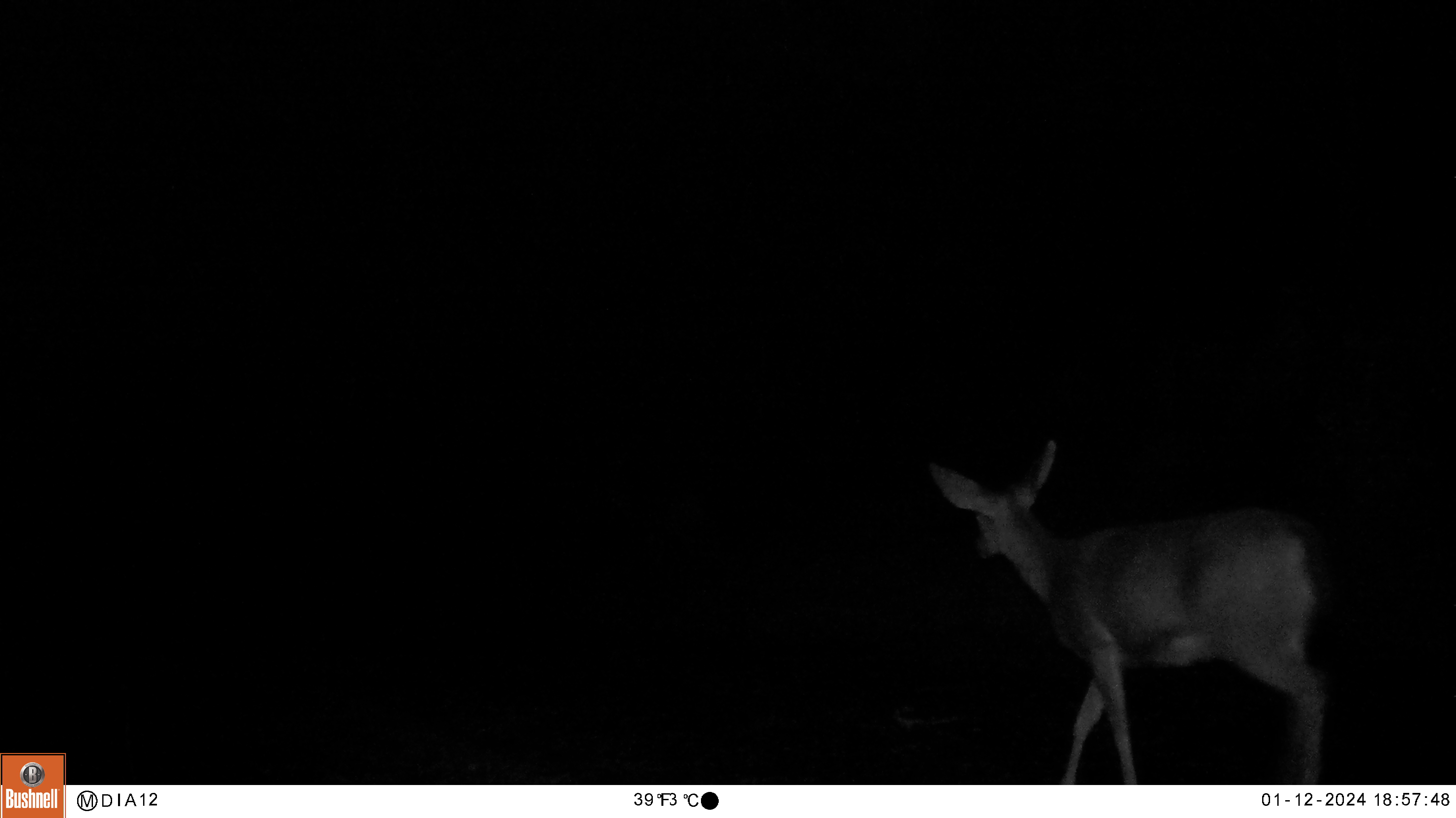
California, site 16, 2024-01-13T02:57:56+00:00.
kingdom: Animalia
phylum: Chordata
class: Mammalia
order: Artiodactyla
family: Cervidae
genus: Odocoileus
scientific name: Odocoileus hemionus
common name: mule deer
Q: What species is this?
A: Mule deer (Odocoileus hemionus).